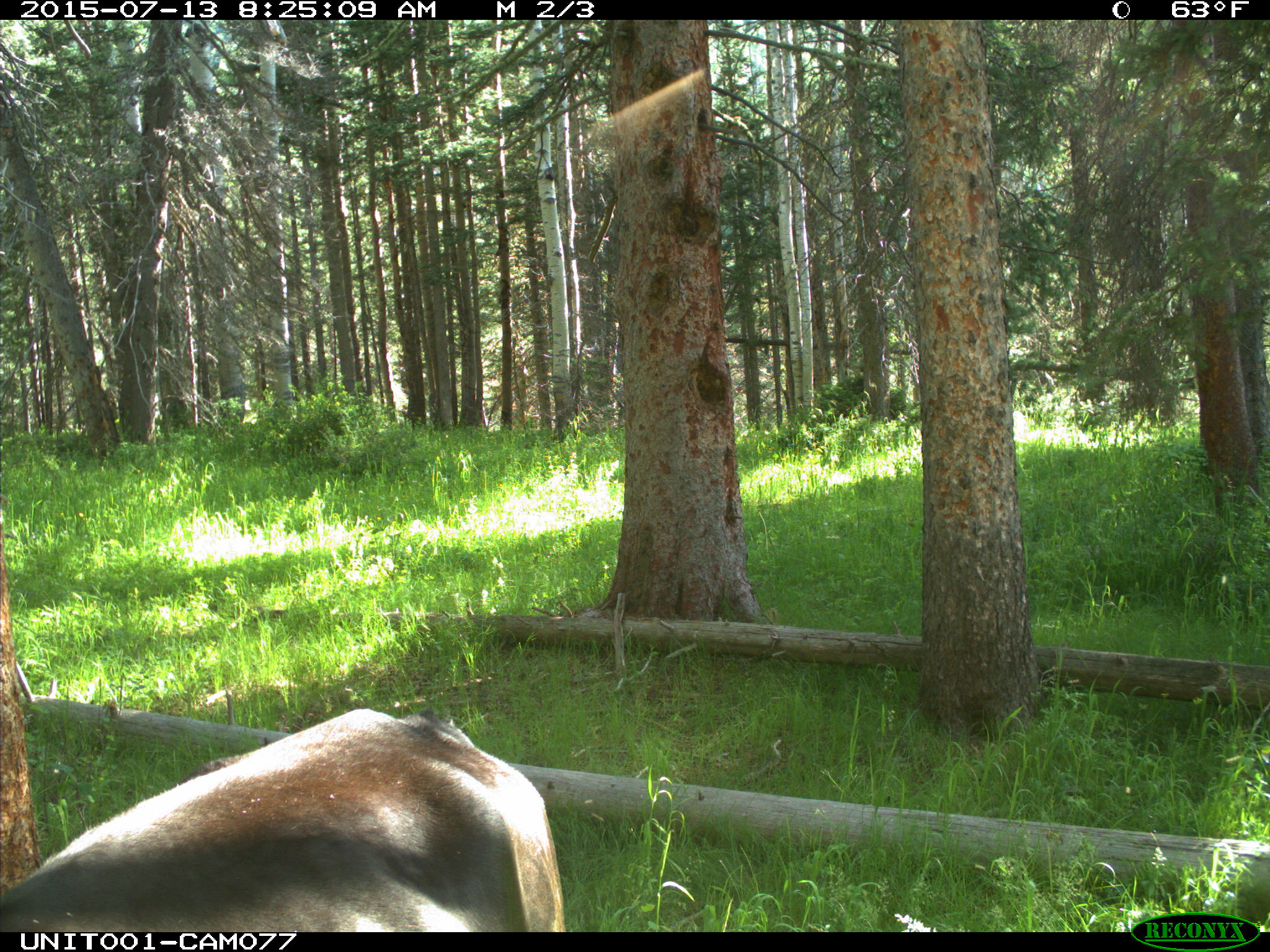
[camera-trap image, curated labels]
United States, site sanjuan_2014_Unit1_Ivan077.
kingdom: Animalia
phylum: Chordata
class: Mammalia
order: Artiodactyla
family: Bovidae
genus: Bos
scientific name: Bos taurus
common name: domestic cow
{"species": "Bos taurus (domestic cow)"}